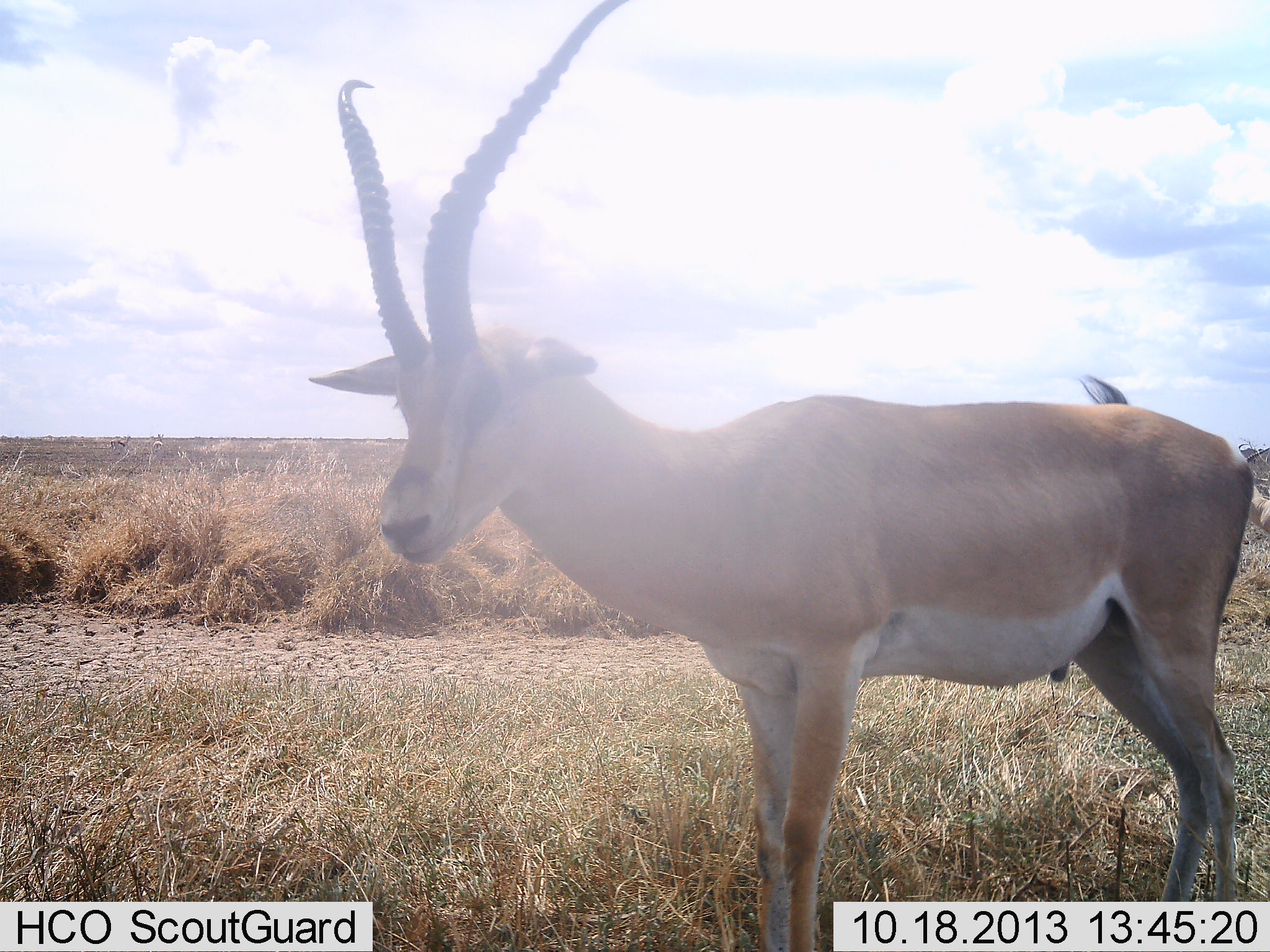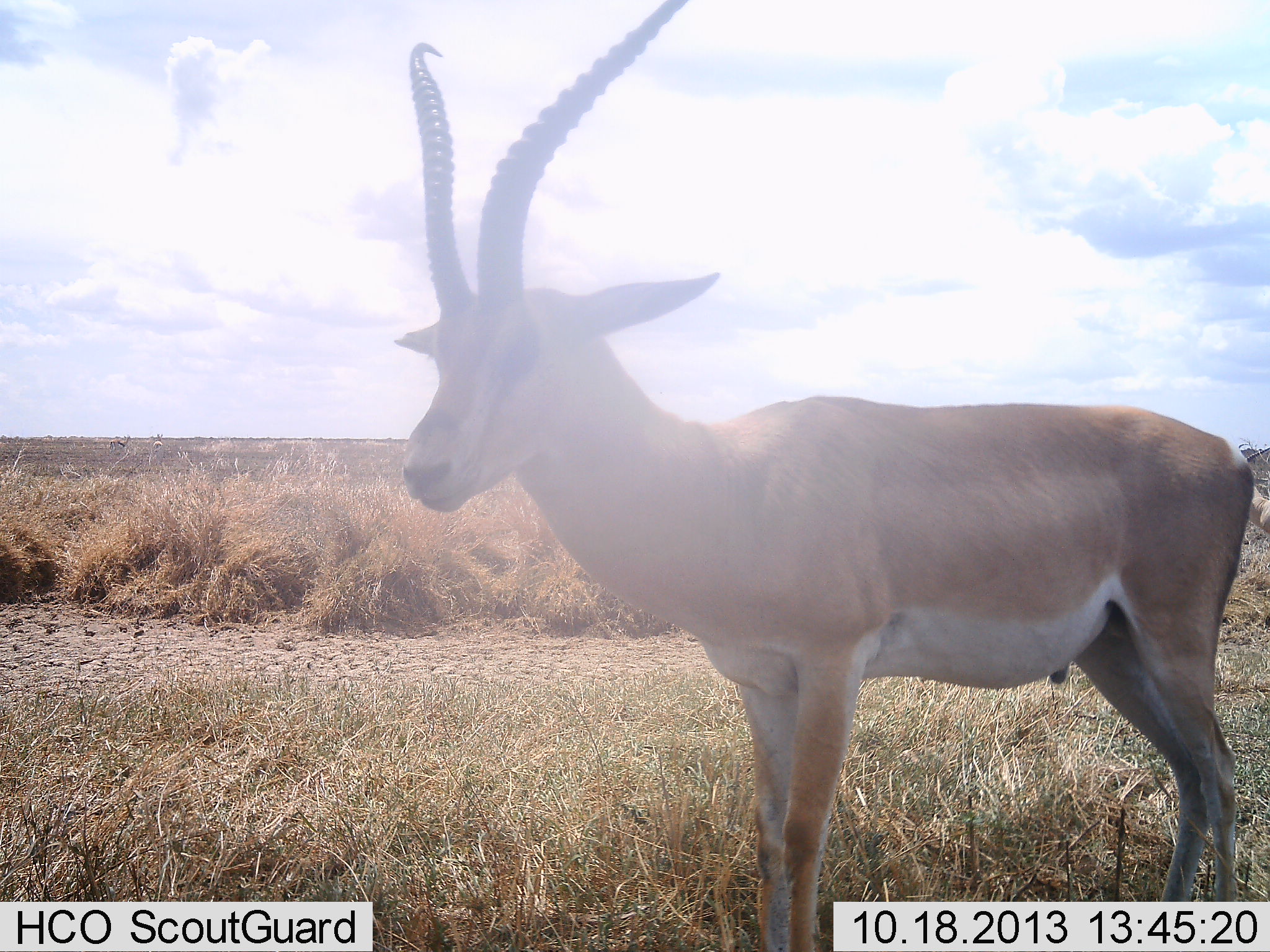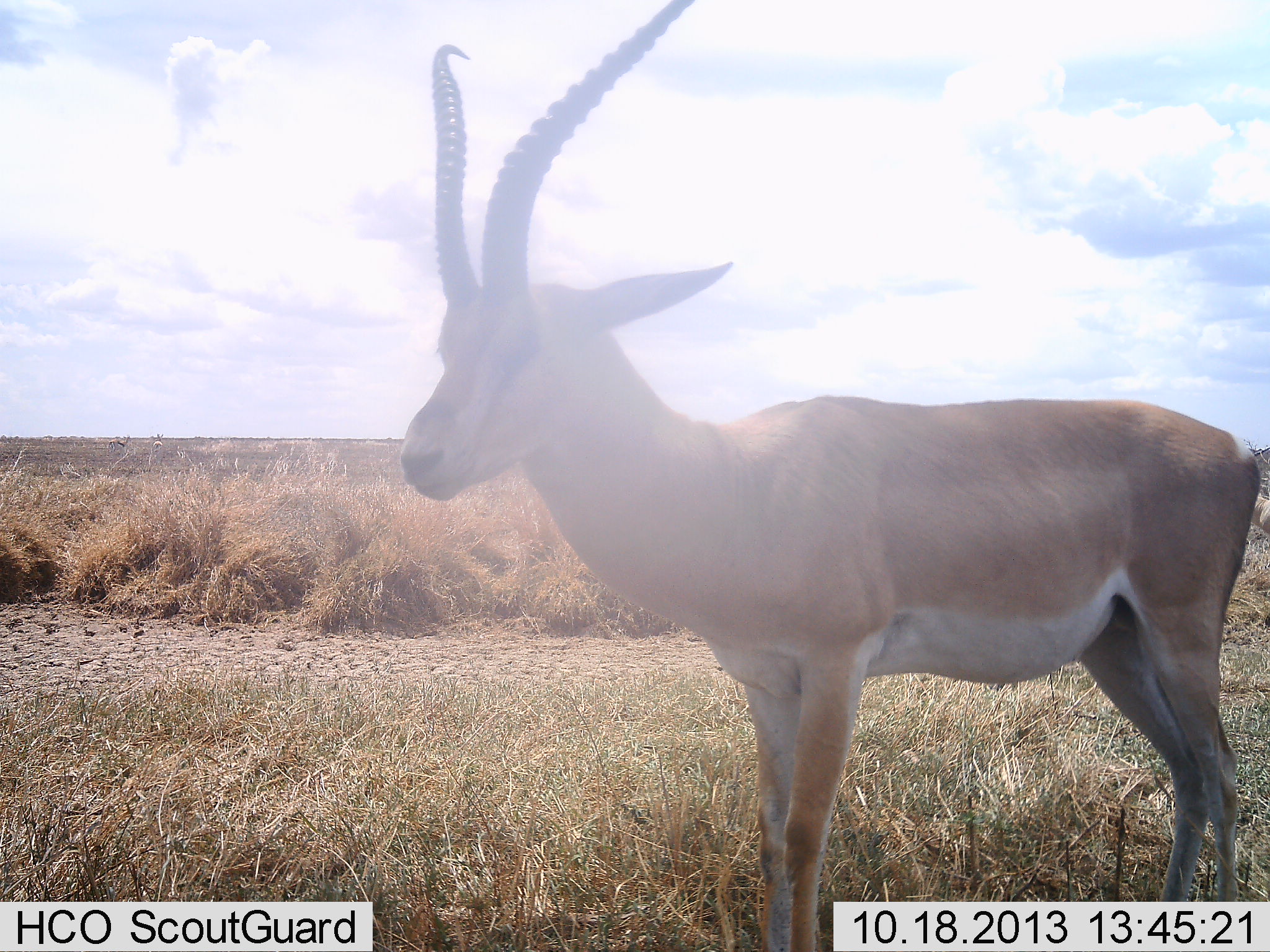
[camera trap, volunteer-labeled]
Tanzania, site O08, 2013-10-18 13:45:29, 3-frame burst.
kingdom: Animalia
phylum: Chordata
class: Mammalia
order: Artiodactyla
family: Bovidae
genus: Nanger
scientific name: Nanger granti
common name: grant's gazelle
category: gazellegrants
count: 1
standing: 96%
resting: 8%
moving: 0%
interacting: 0%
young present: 0%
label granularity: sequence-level